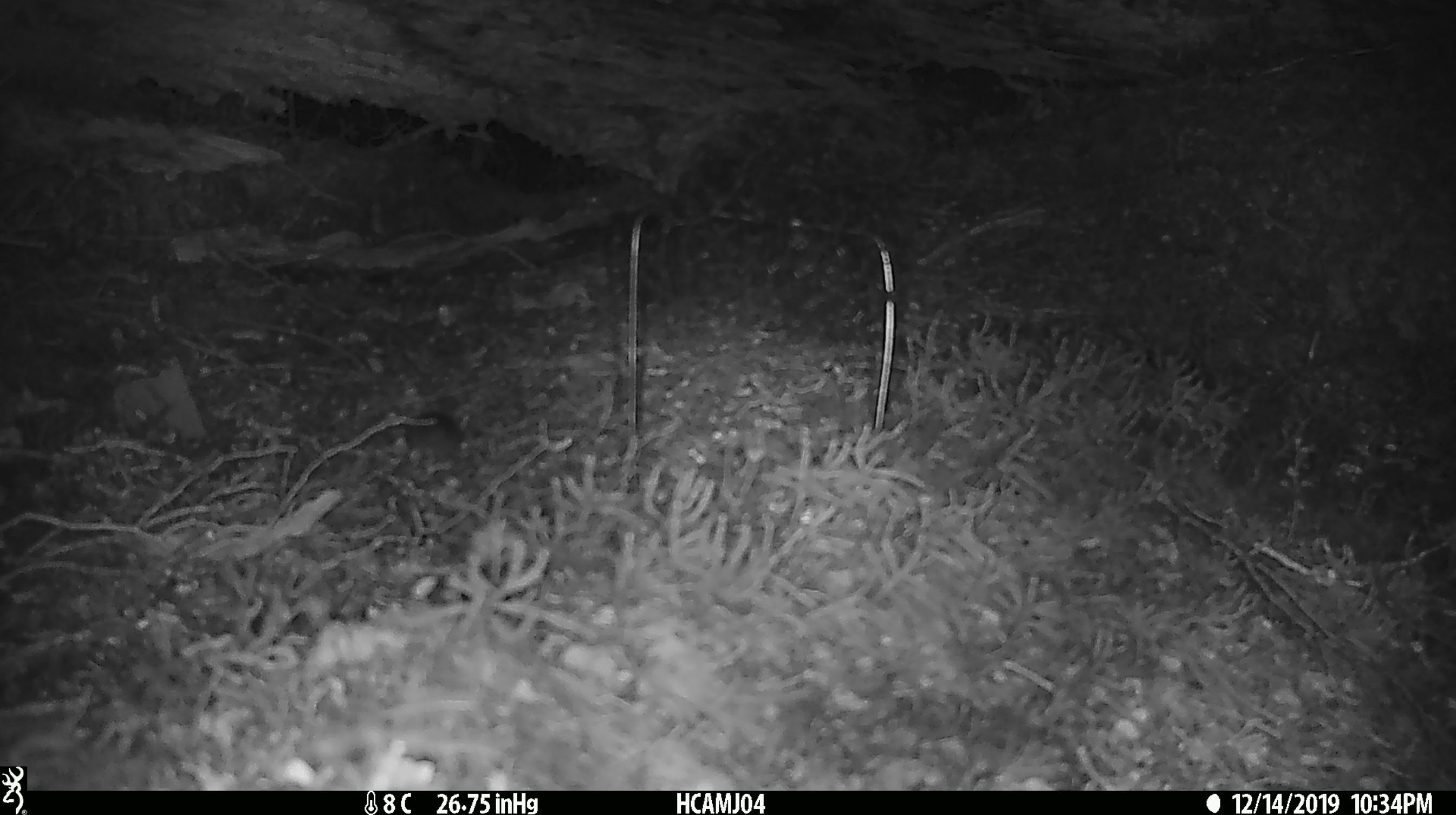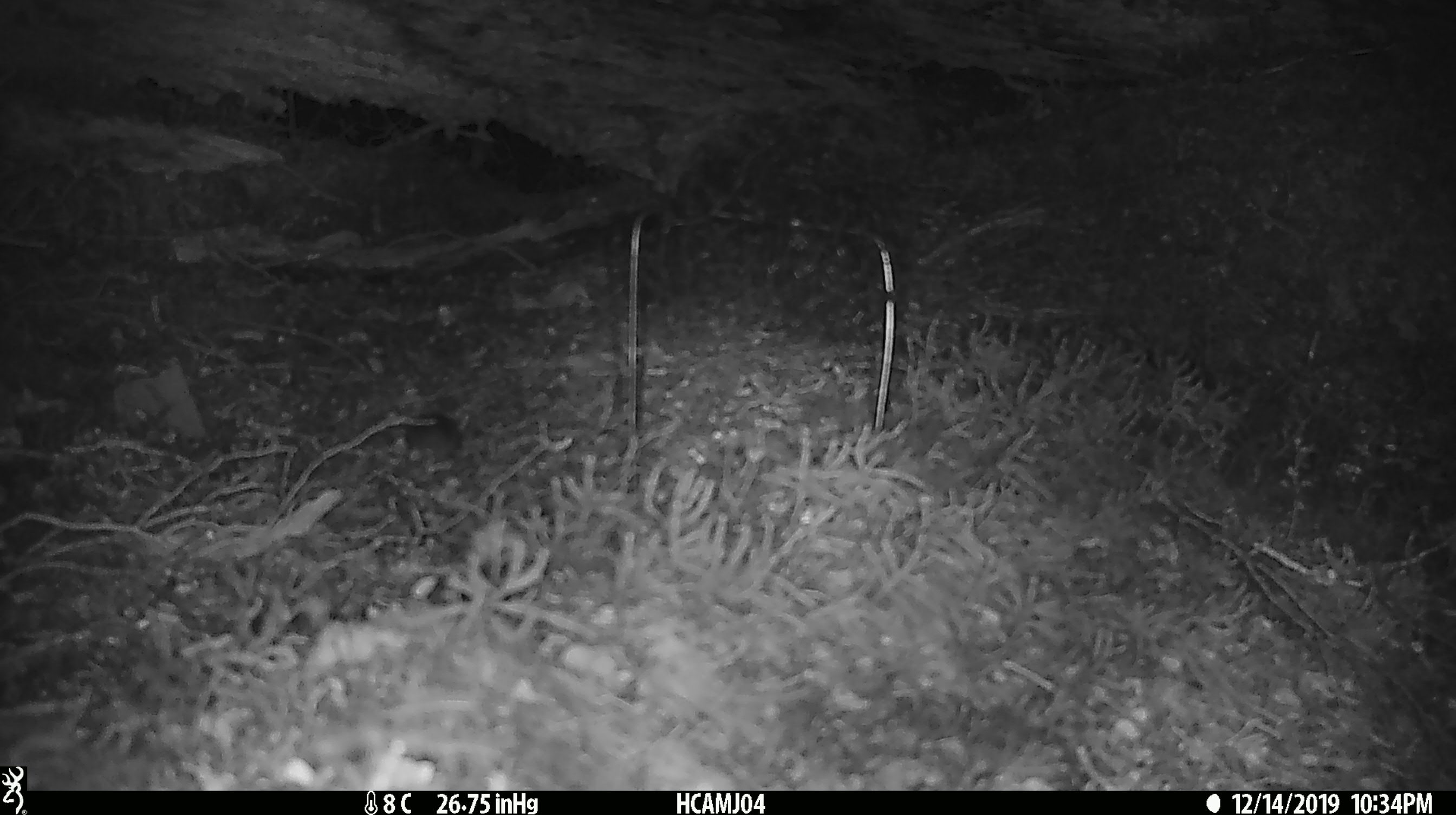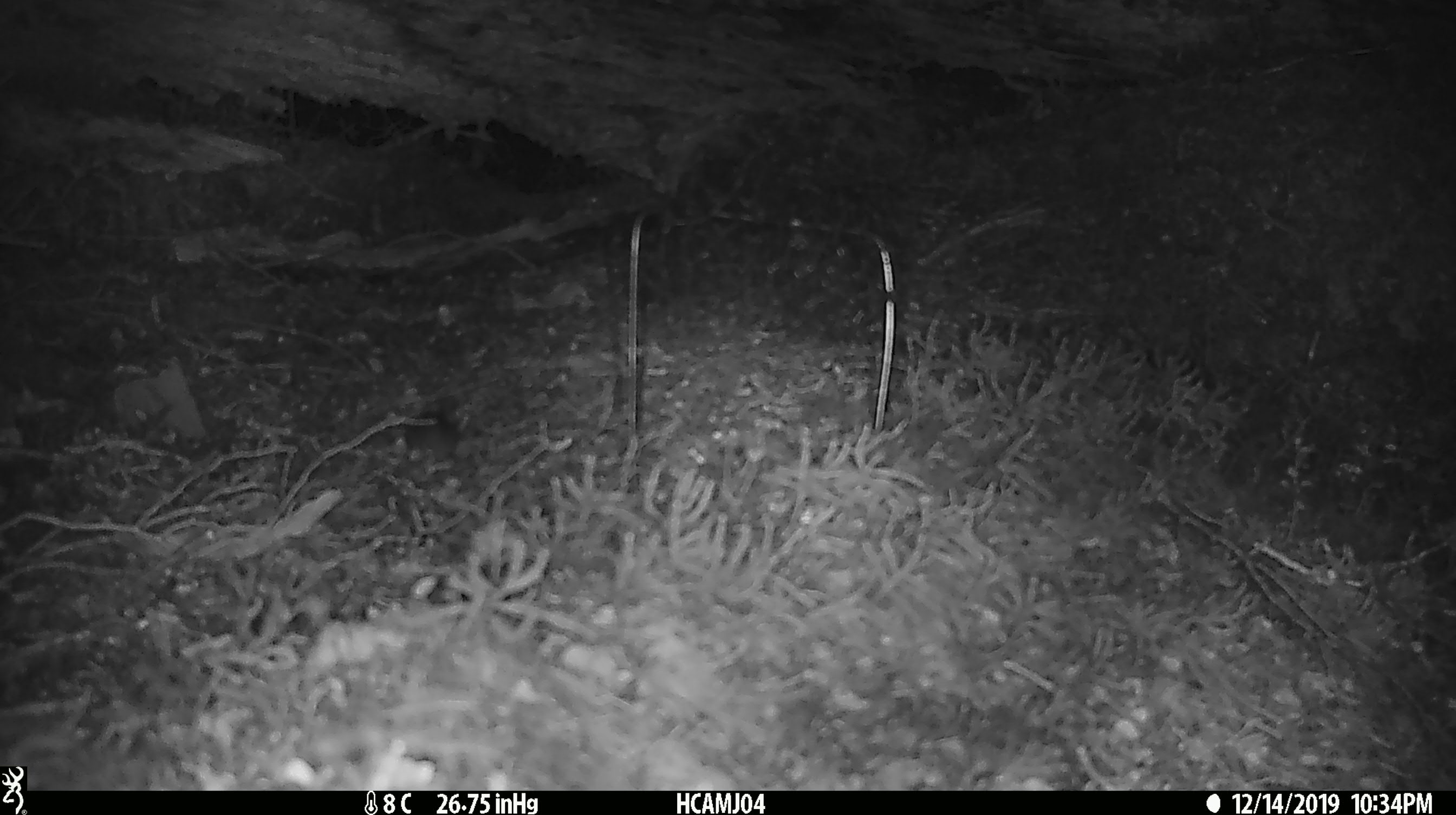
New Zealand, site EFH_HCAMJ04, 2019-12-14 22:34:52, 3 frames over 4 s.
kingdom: Animalia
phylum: Chordata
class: Mammalia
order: Rodentia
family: Muridae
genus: Mus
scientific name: Mus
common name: mouse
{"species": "mouse (Mus)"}